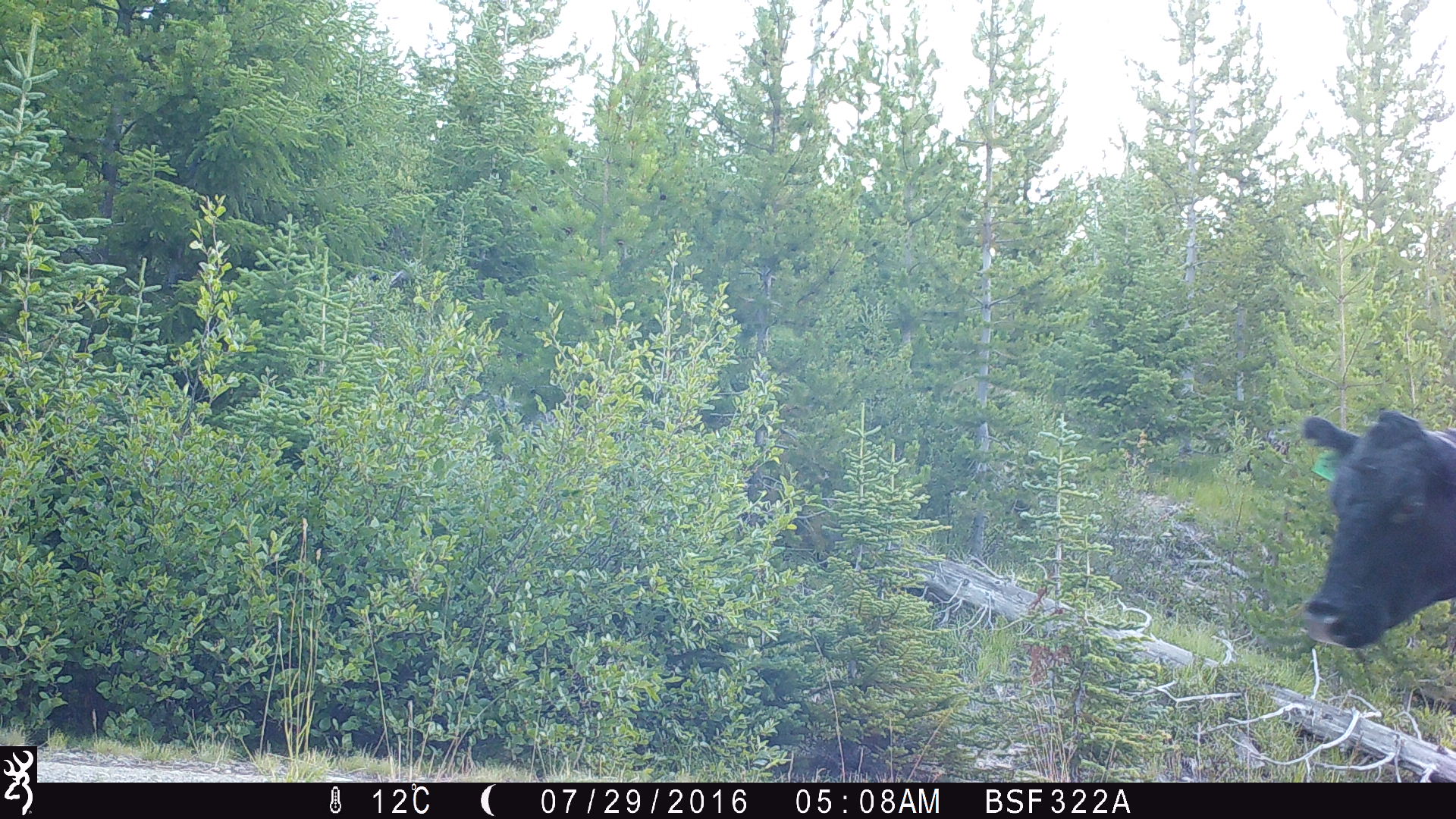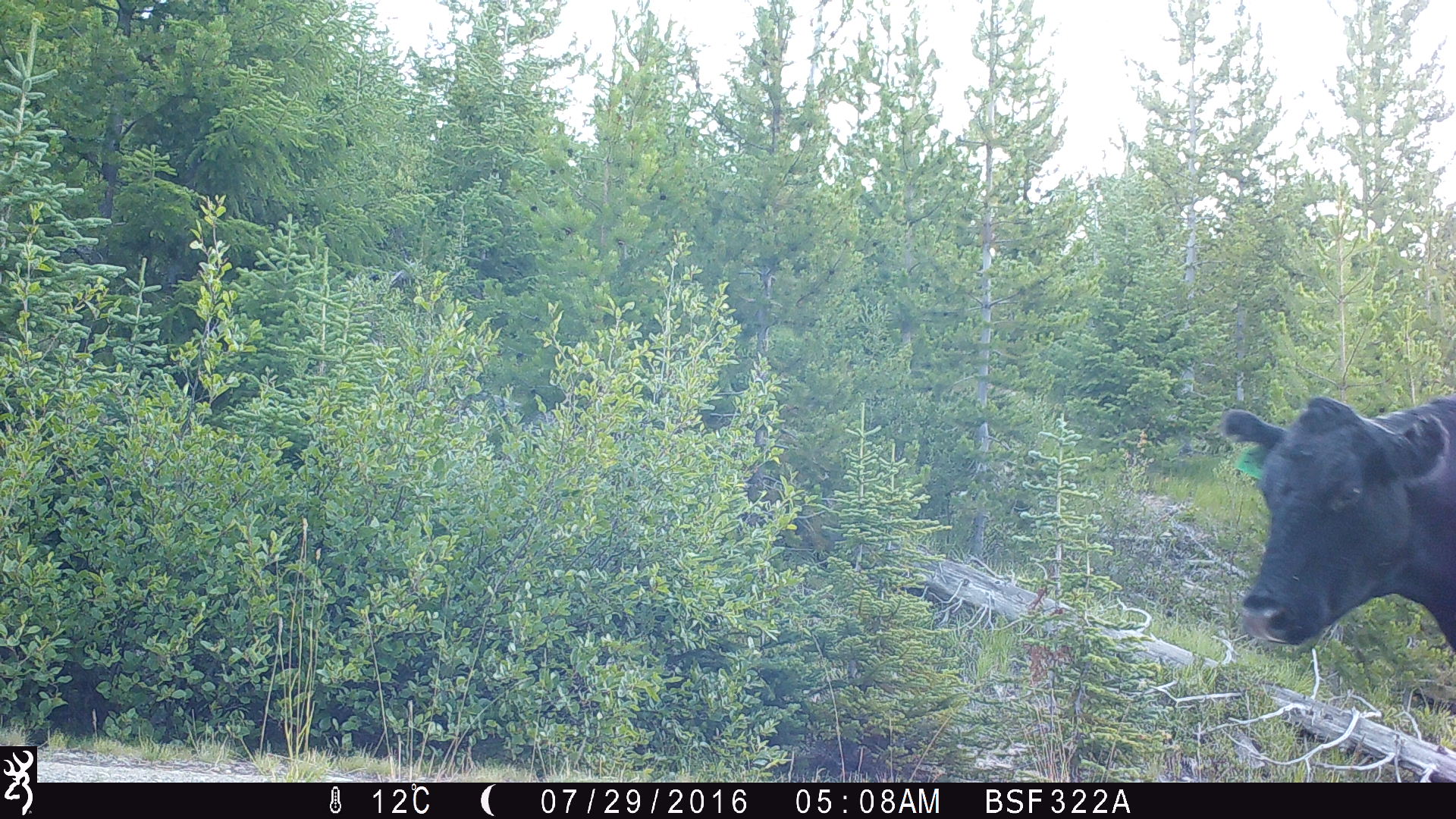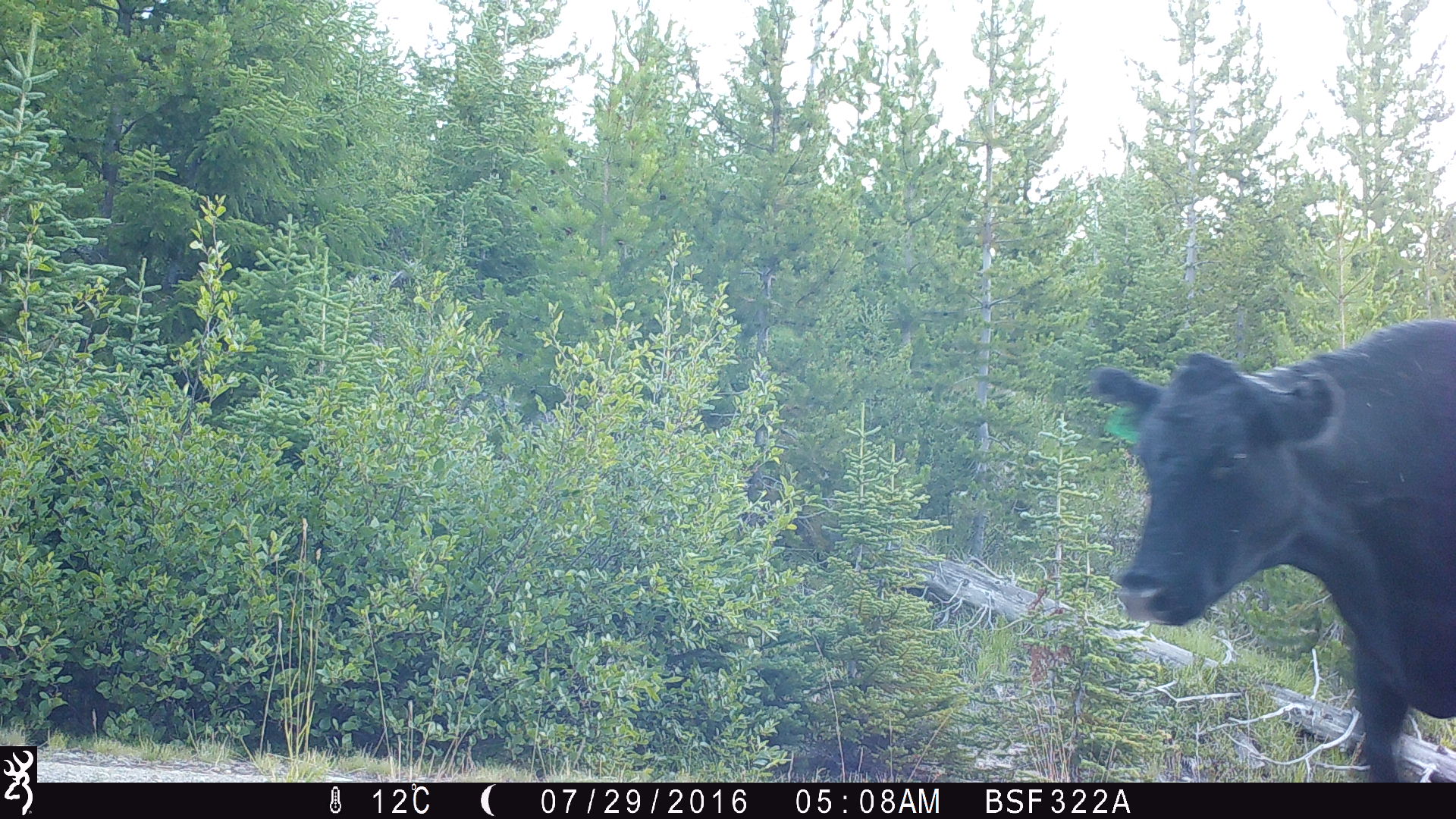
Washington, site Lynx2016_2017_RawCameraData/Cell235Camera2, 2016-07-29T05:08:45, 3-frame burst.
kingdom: Animalia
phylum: Chordata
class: Mammalia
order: Artiodactyla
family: Bovidae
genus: Bos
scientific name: Bos taurus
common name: domestic cattle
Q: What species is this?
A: Domestic cattle (Bos taurus).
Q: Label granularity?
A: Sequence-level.